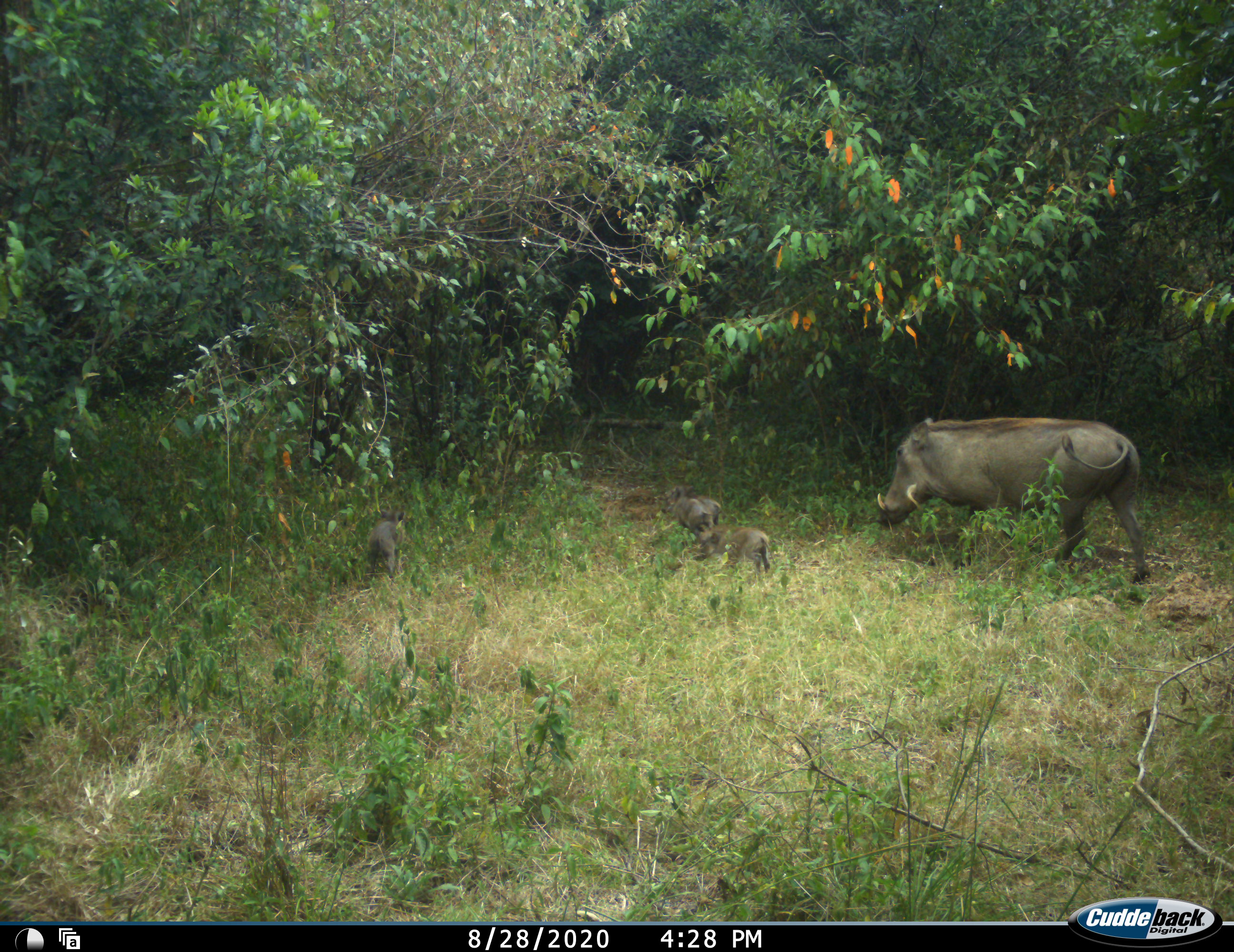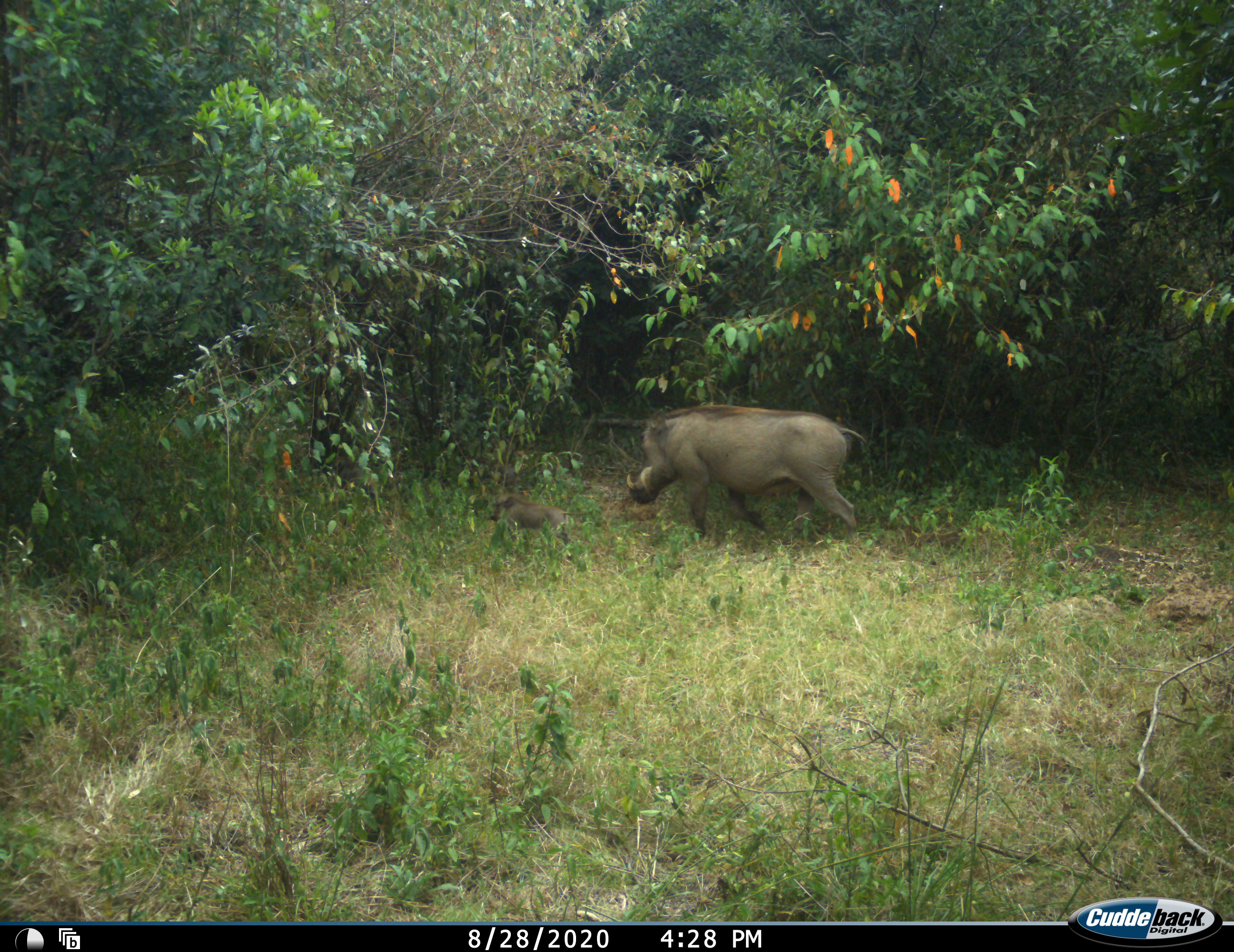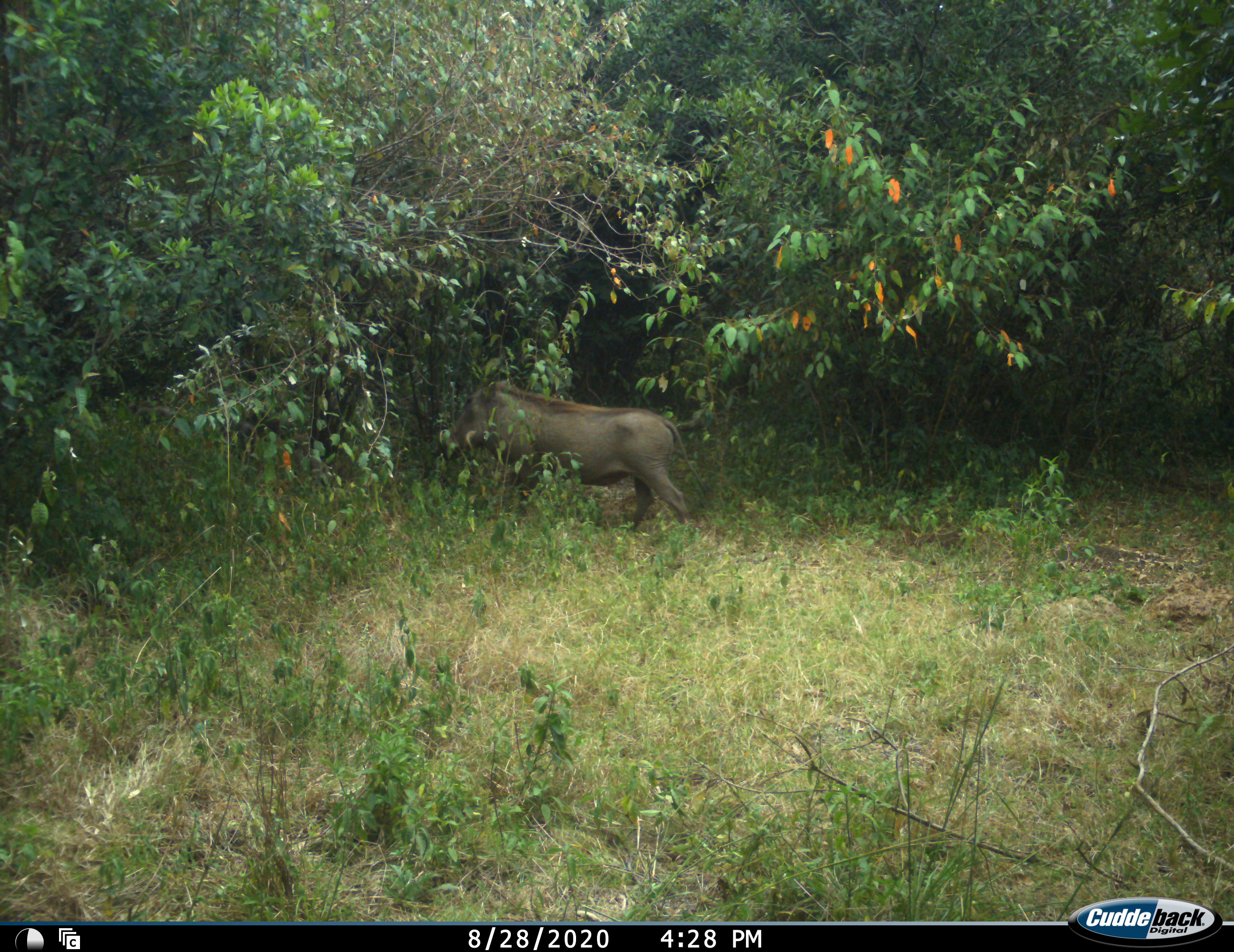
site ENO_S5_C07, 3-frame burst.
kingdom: Animalia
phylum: Chordata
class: Mammalia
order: Artiodactyla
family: Suidae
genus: Phacochoerus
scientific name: Phacochoerus africanus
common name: warthog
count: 5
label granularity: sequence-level